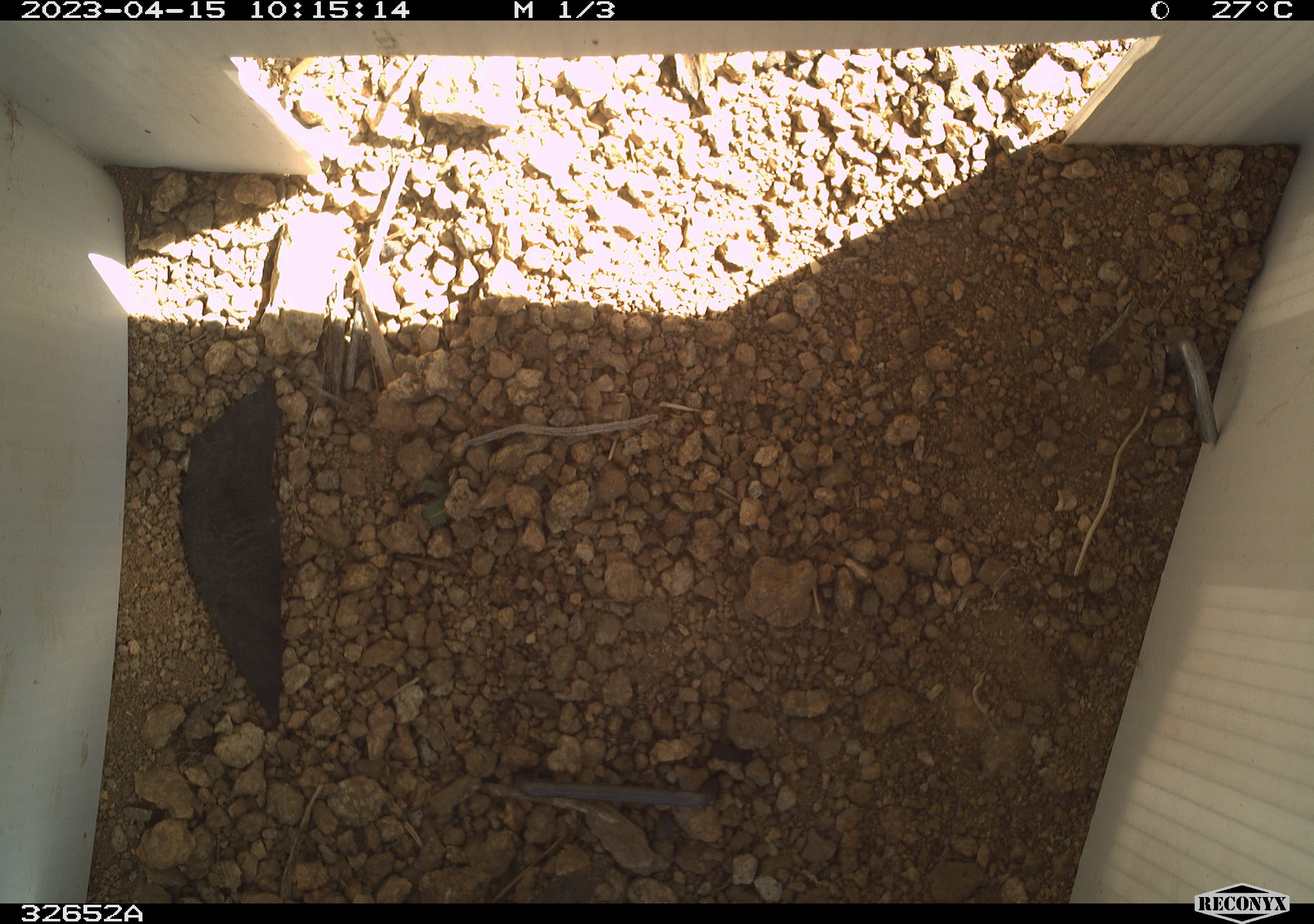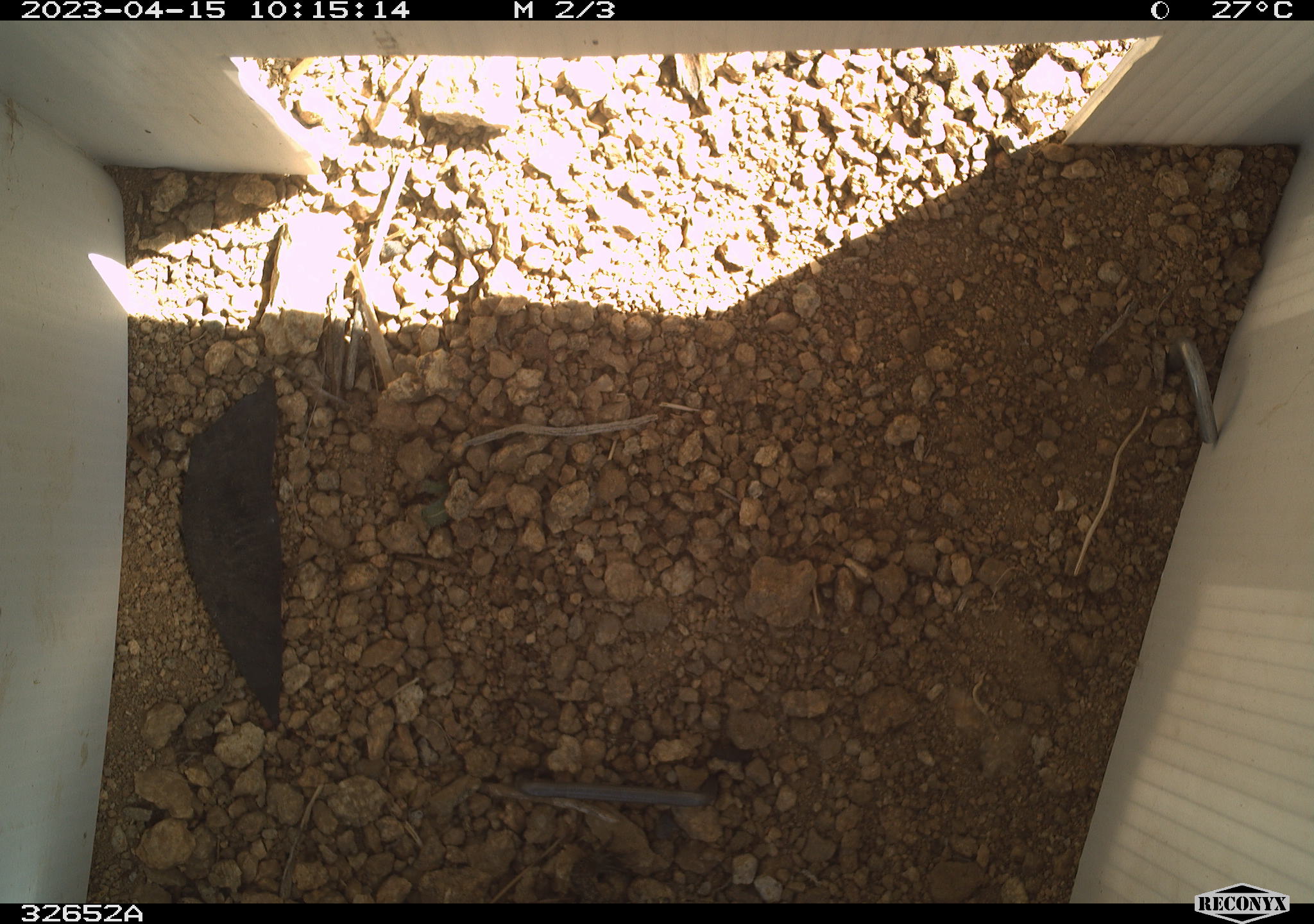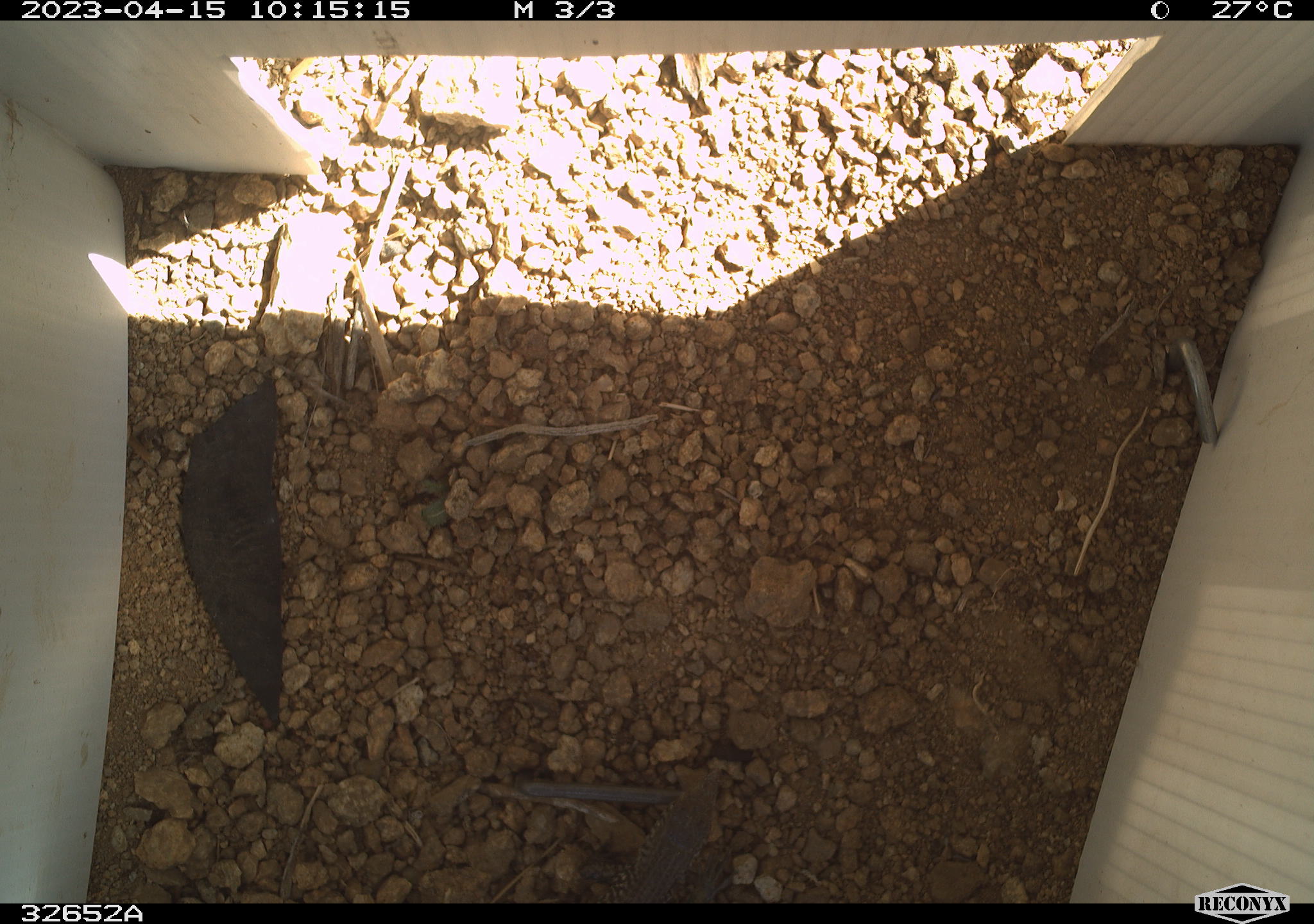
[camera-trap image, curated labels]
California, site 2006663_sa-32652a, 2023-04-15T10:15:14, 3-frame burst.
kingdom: Animalia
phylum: Chordata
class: Reptilia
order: Squamata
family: Teiidae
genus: Aspidoscelis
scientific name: Aspidoscelis tigris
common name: western whiptail